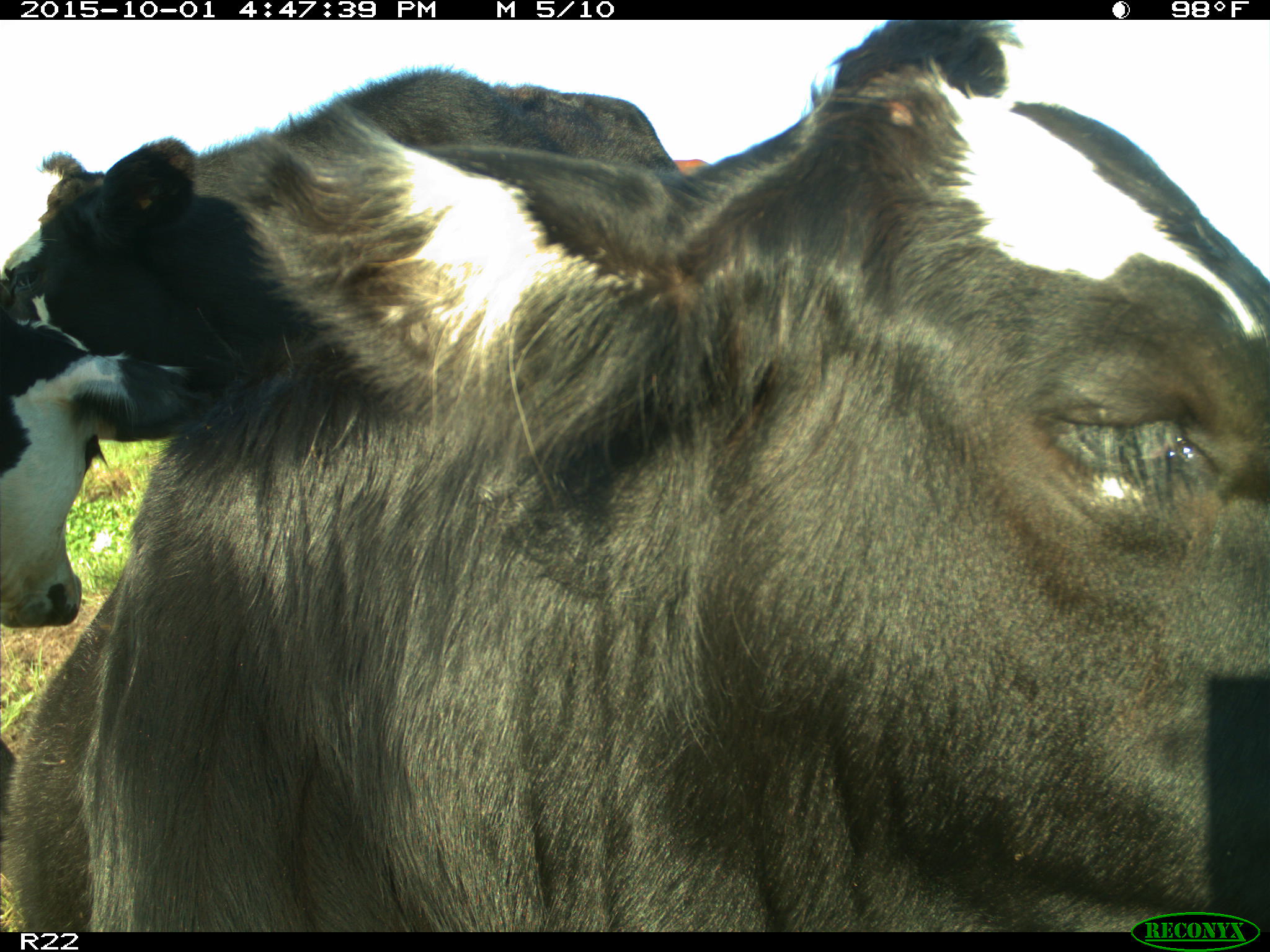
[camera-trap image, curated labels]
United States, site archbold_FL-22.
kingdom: Animalia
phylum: Chordata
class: Mammalia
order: Artiodactyla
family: Bovidae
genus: Bos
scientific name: Bos taurus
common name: domestic cow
Bos taurus (domestic cow).